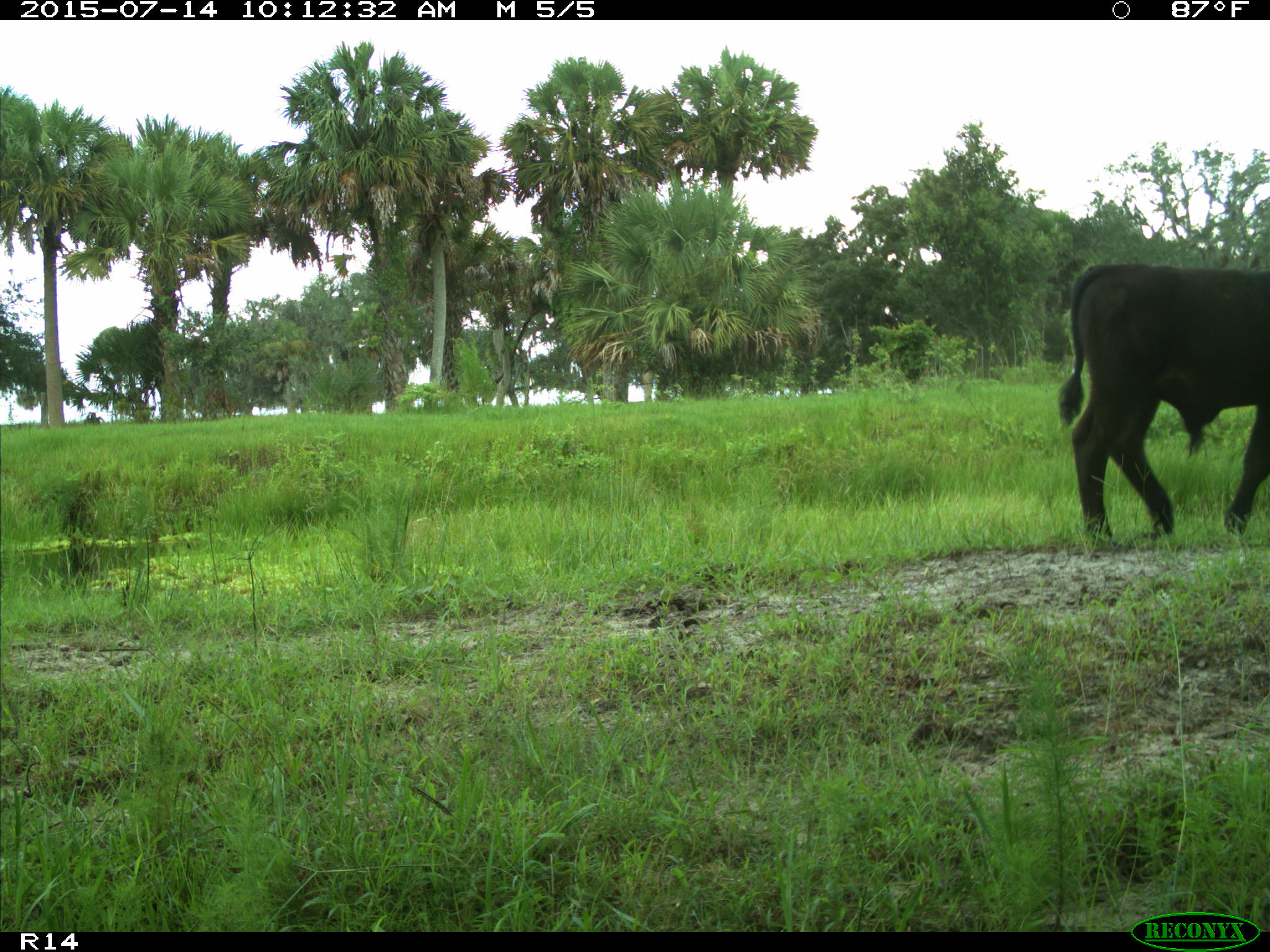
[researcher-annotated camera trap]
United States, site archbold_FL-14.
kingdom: Animalia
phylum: Chordata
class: Mammalia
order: Artiodactyla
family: Bovidae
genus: Bos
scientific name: Bos taurus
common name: domestic cow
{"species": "Bos taurus (domestic cow)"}